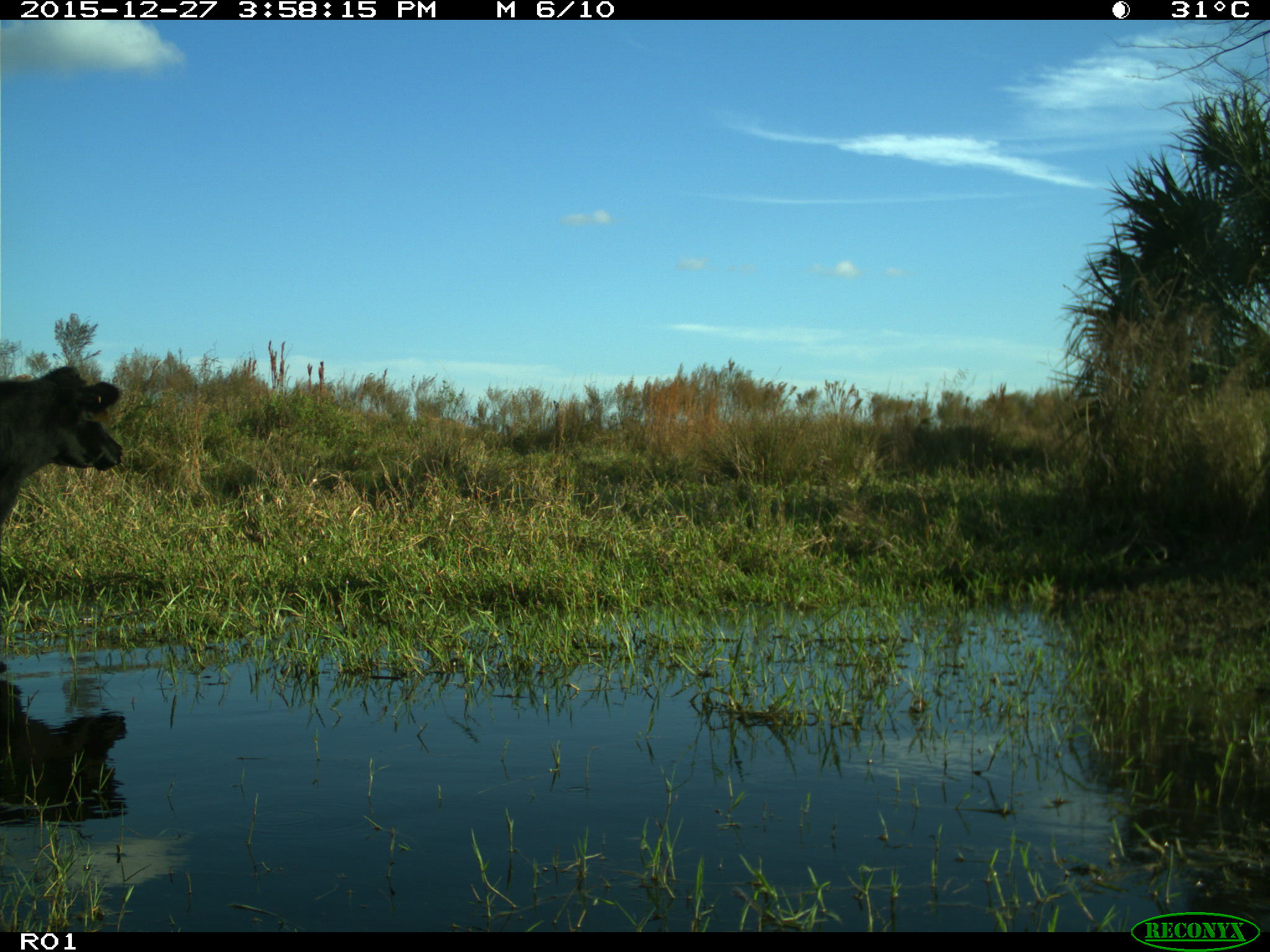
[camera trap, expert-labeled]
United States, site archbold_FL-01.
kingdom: Animalia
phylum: Chordata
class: Mammalia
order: Artiodactyla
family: Bovidae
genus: Bos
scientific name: Bos taurus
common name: domestic cow